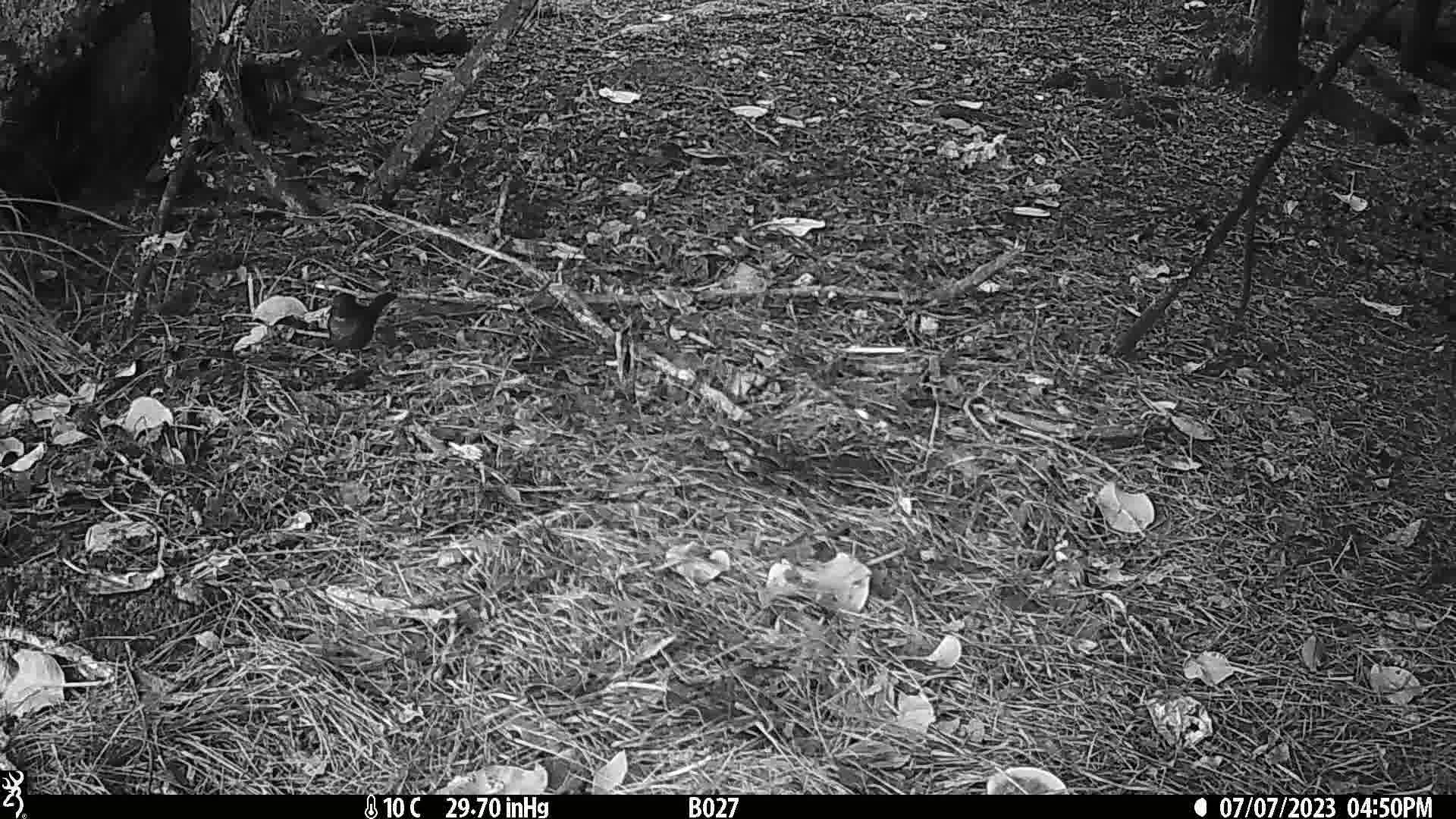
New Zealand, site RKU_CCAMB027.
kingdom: Animalia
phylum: Chordata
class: Aves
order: Passeriformes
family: Turdidae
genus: Turdus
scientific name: Turdus merula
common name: eurasian blackbird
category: blackbird